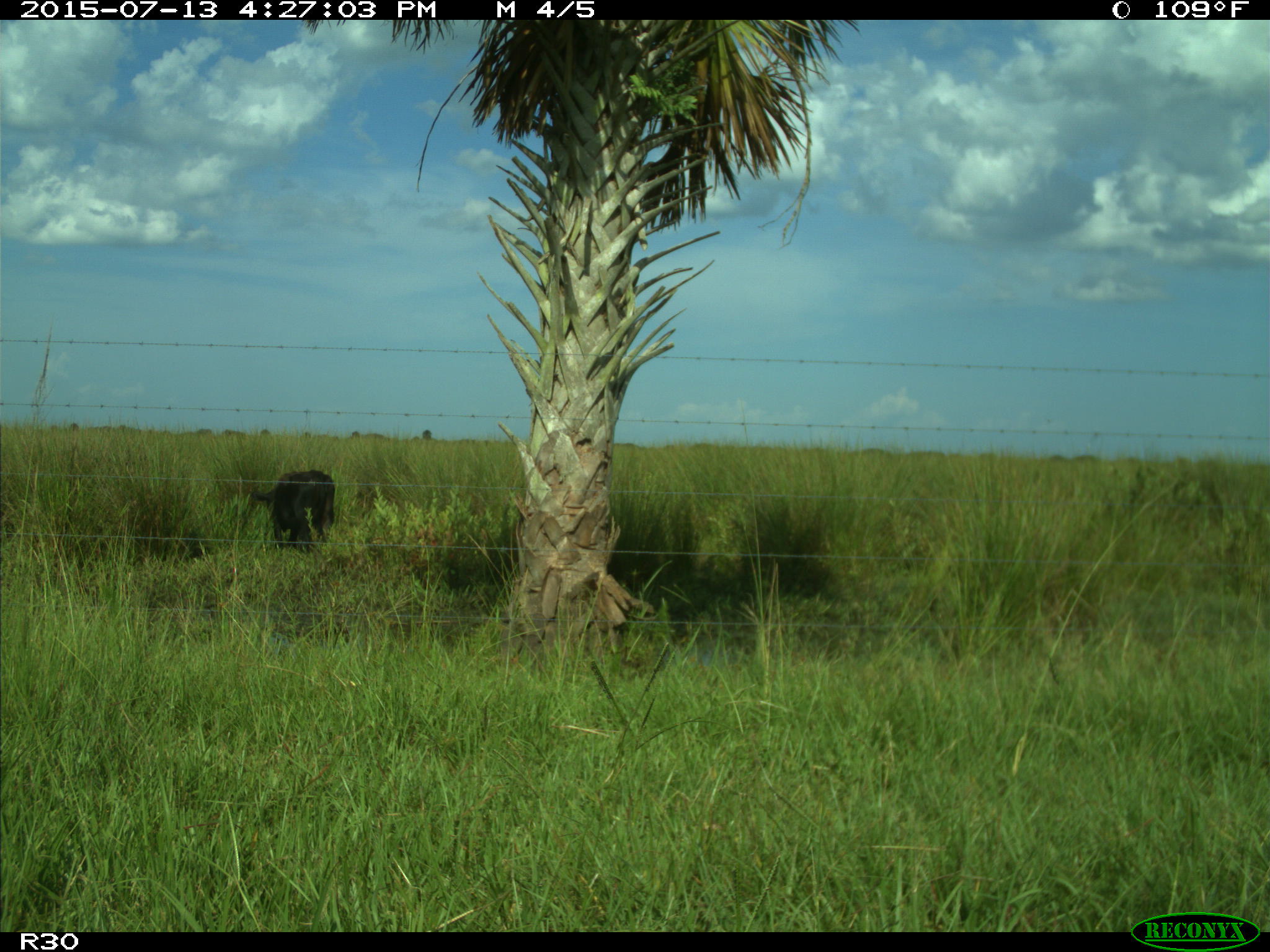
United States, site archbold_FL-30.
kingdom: Animalia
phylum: Chordata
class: Mammalia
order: Artiodactyla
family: Bovidae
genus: Bos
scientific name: Bos taurus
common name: domestic cow